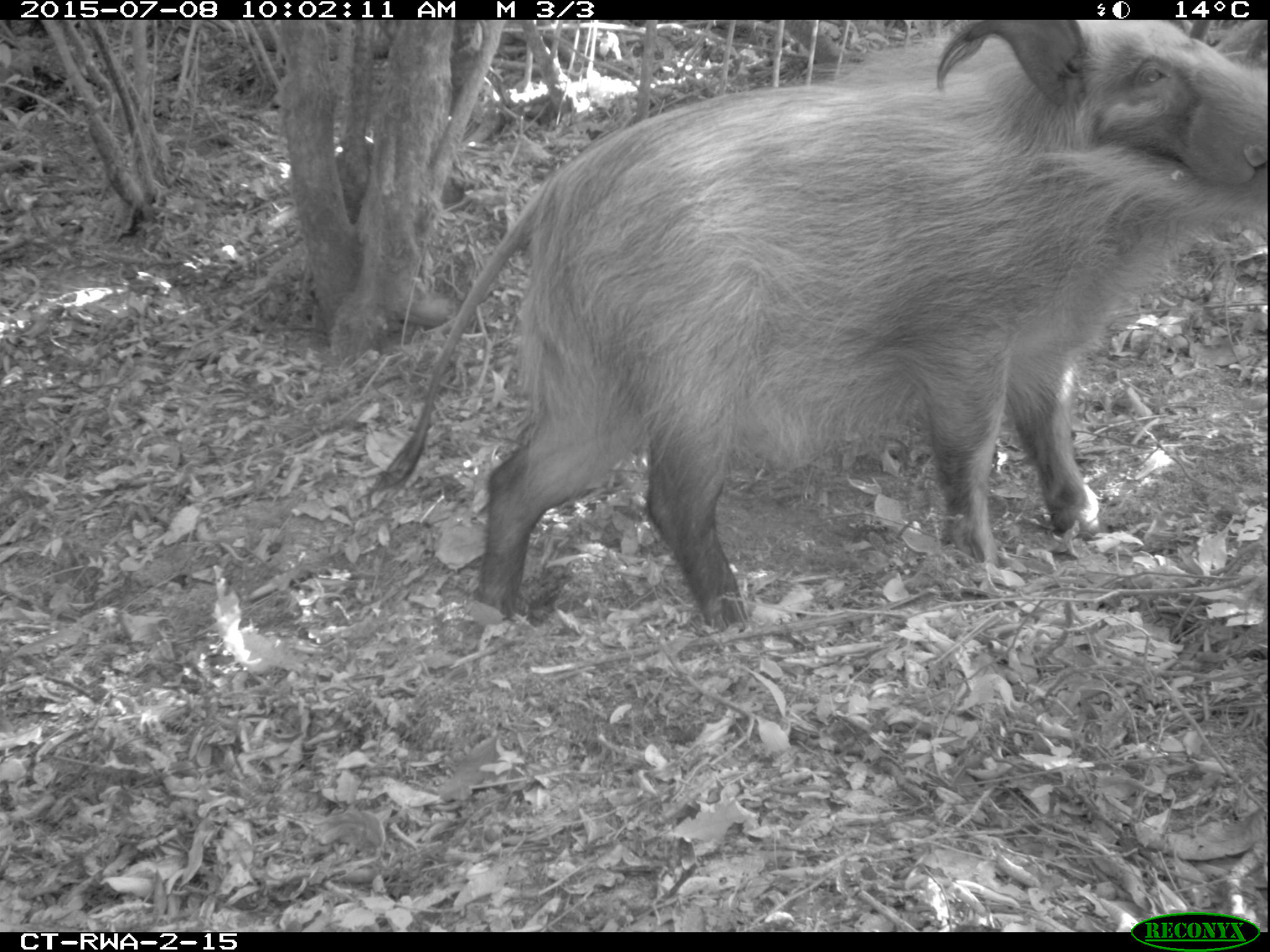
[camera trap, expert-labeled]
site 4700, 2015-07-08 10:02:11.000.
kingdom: Animalia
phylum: Chordata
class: Mammalia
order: Artiodactyla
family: Suidae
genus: Potamochoerus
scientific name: Potamochoerus larvatus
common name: bushpig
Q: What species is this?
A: Potamochoerus larvatus (bushpig).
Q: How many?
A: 1.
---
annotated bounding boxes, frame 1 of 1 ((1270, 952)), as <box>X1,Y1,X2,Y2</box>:
potamochoerus larvatus: <box>355,20,1268,636</box>